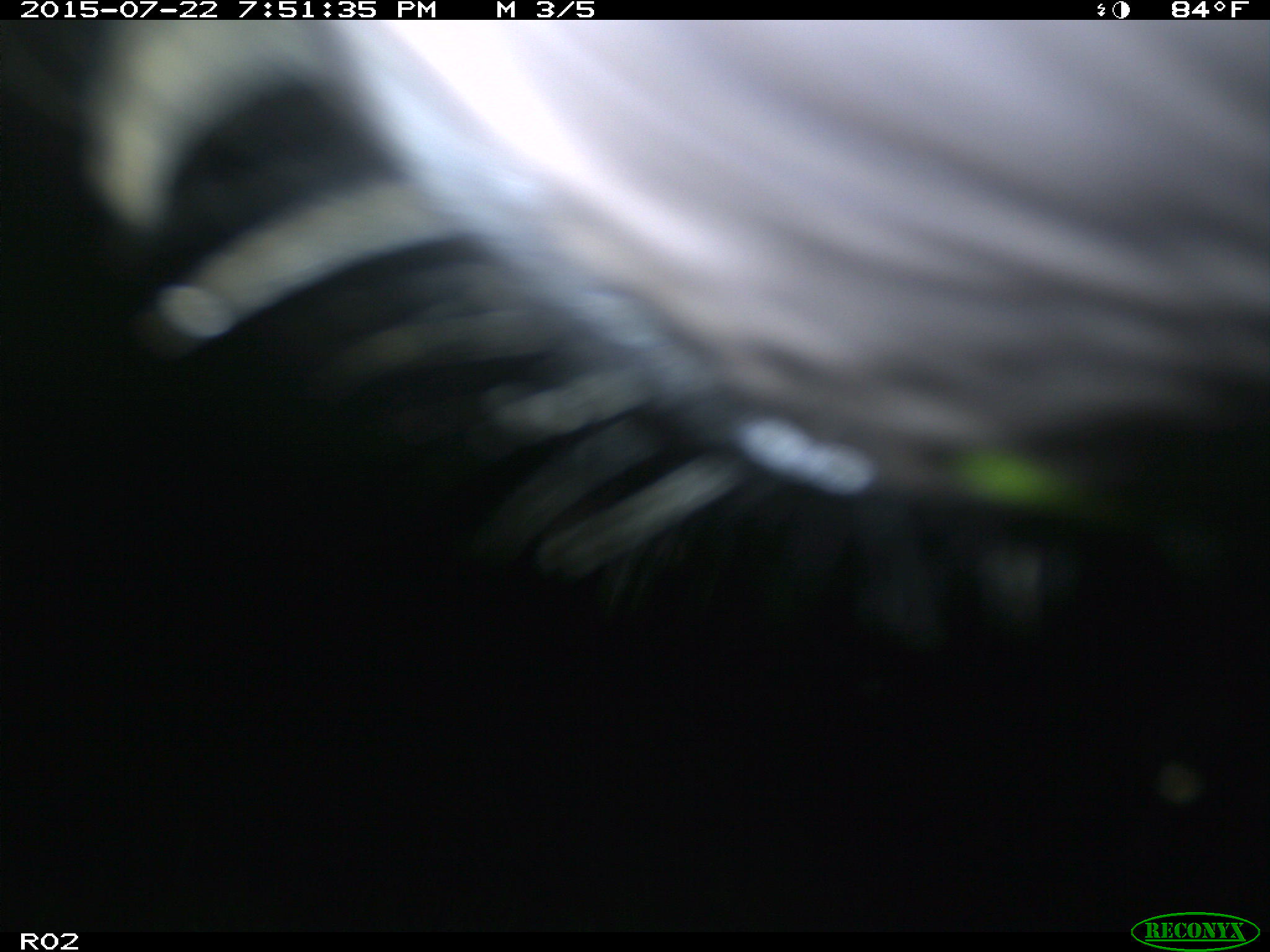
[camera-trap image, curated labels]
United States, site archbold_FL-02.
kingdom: Animalia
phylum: Chordata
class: Mammalia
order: Artiodactyla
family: Bovidae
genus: Bos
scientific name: Bos taurus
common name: domestic cow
Bos taurus (domestic cow).